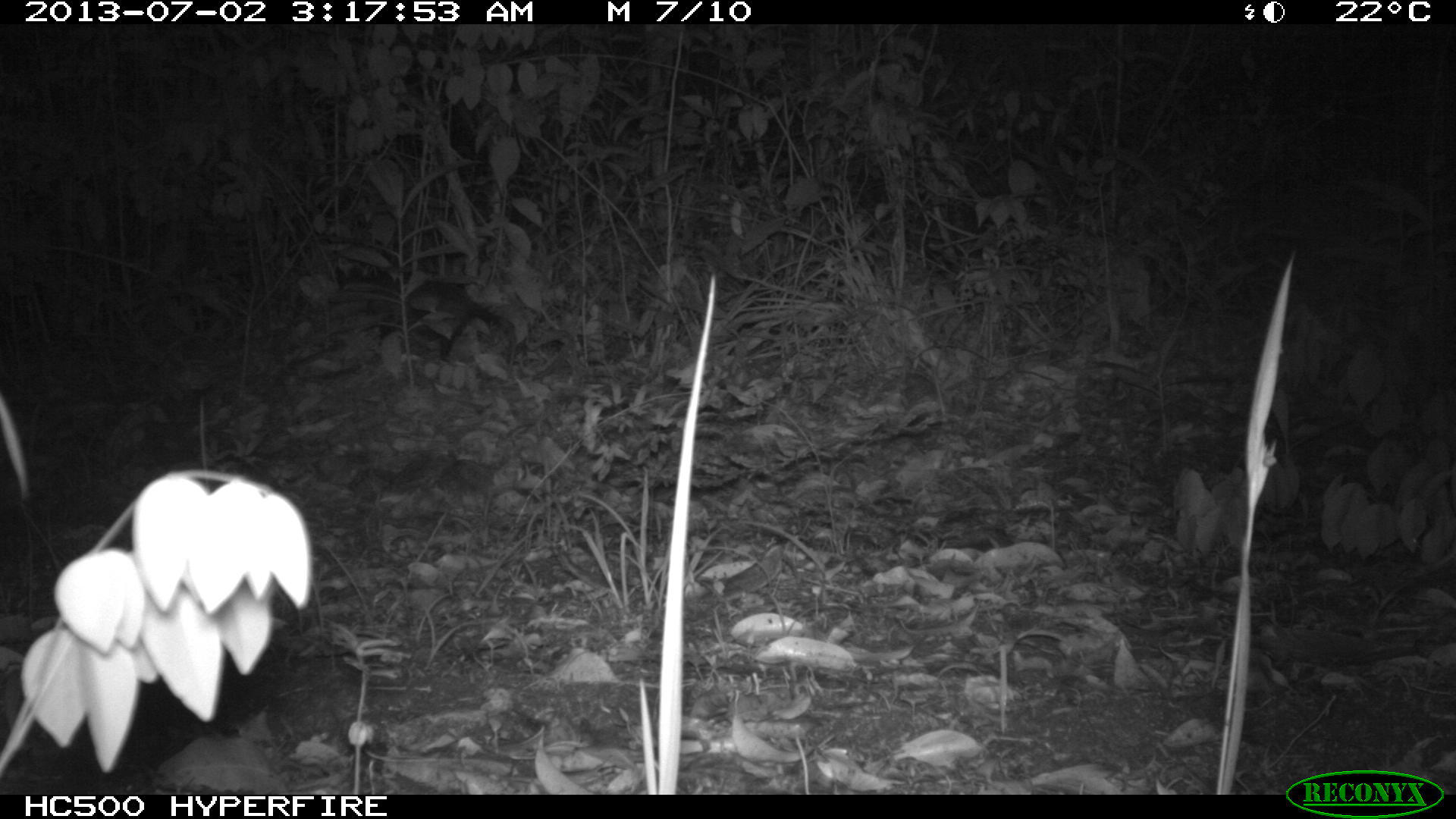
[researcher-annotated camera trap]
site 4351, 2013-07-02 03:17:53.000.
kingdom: Animalia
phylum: Chordata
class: Mammalia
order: Didelphimorphia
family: Didelphidae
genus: Didelphis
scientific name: Didelphis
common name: american opossums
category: didelphis sp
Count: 1.